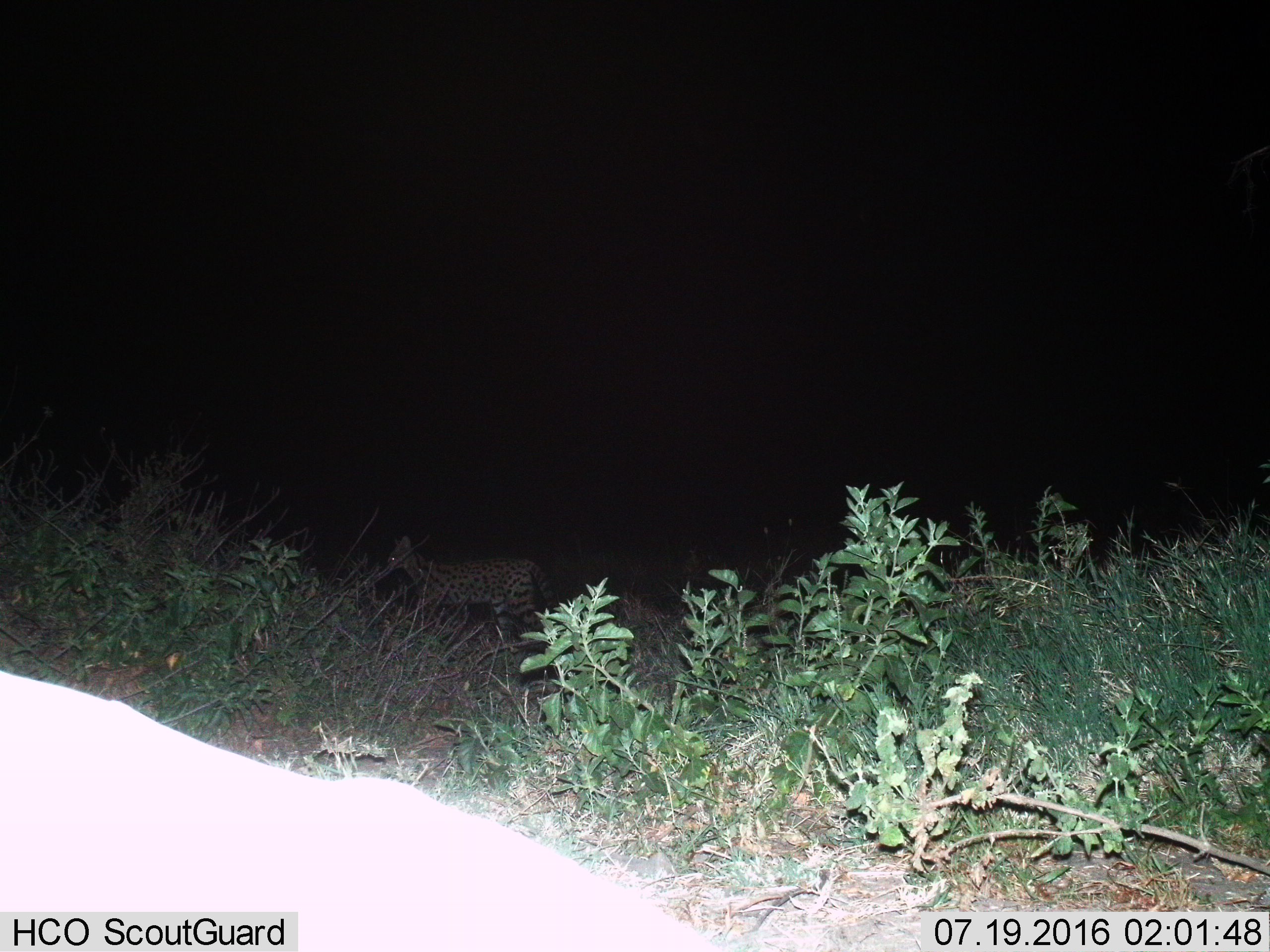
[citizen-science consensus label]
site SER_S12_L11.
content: unidentified animal